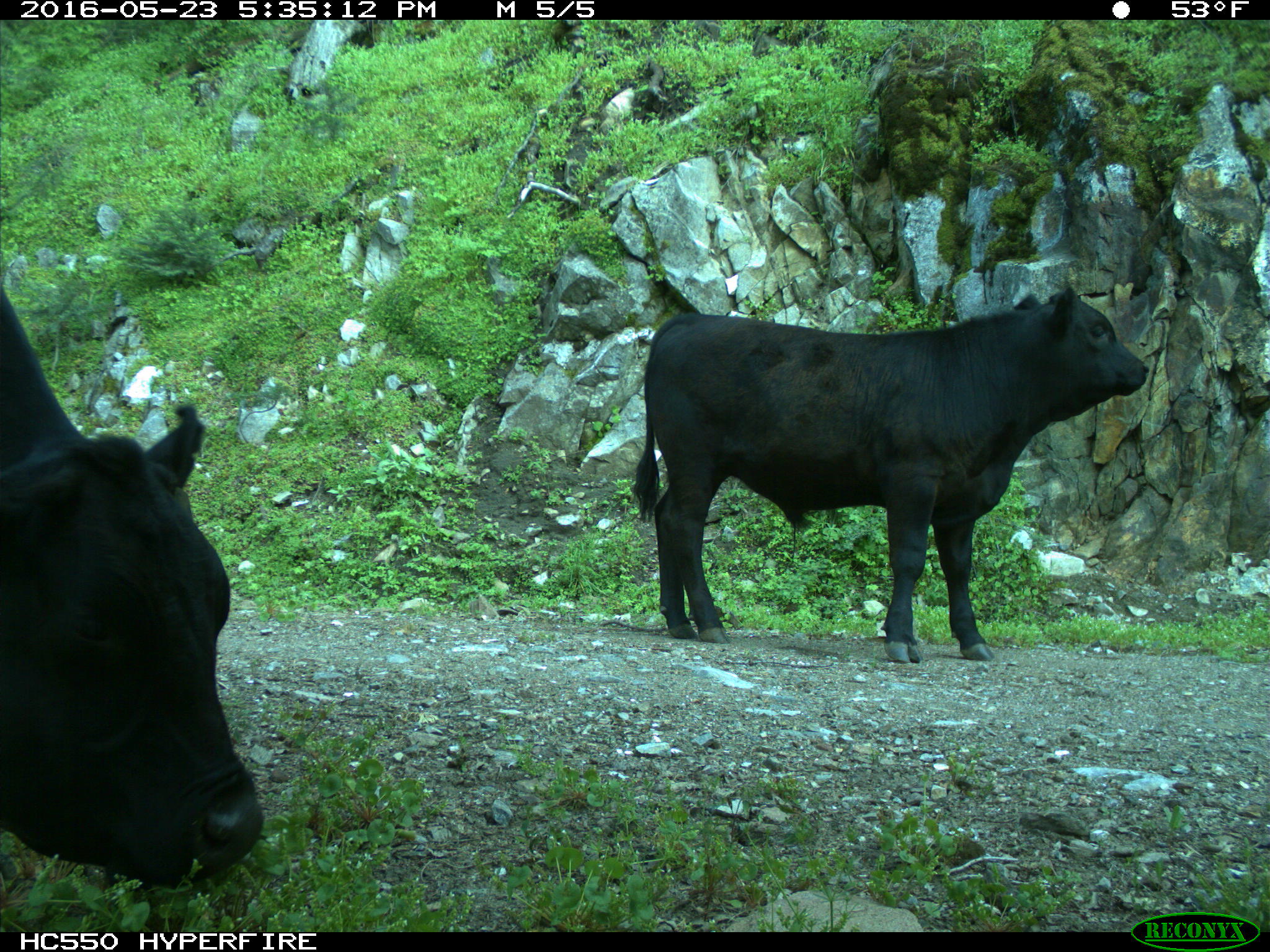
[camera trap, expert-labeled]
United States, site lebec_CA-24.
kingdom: Animalia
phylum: Chordata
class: Mammalia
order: Artiodactyla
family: Bovidae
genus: Bos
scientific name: Bos taurus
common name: domestic cow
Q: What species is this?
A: Bos taurus (domestic cow).